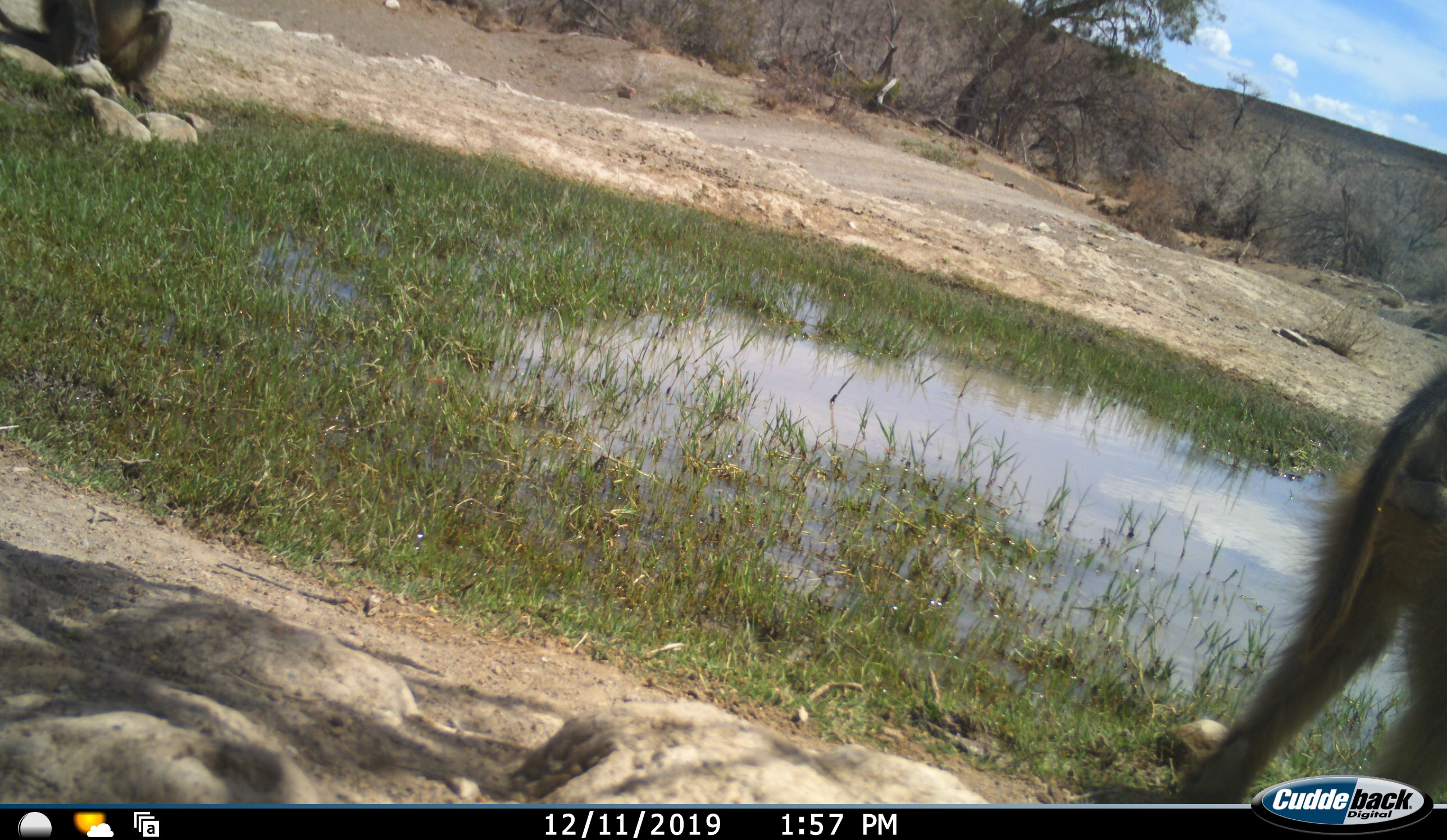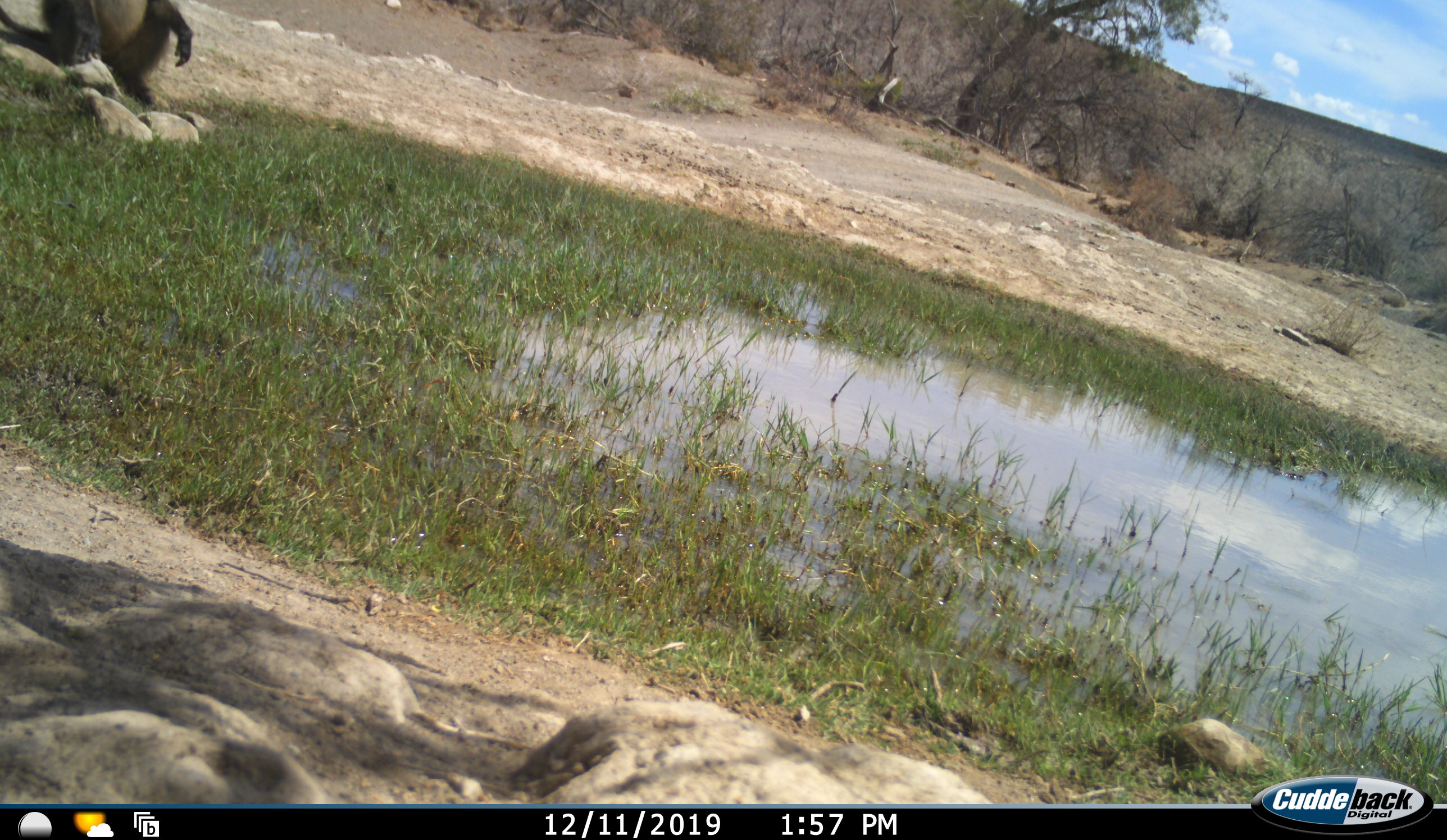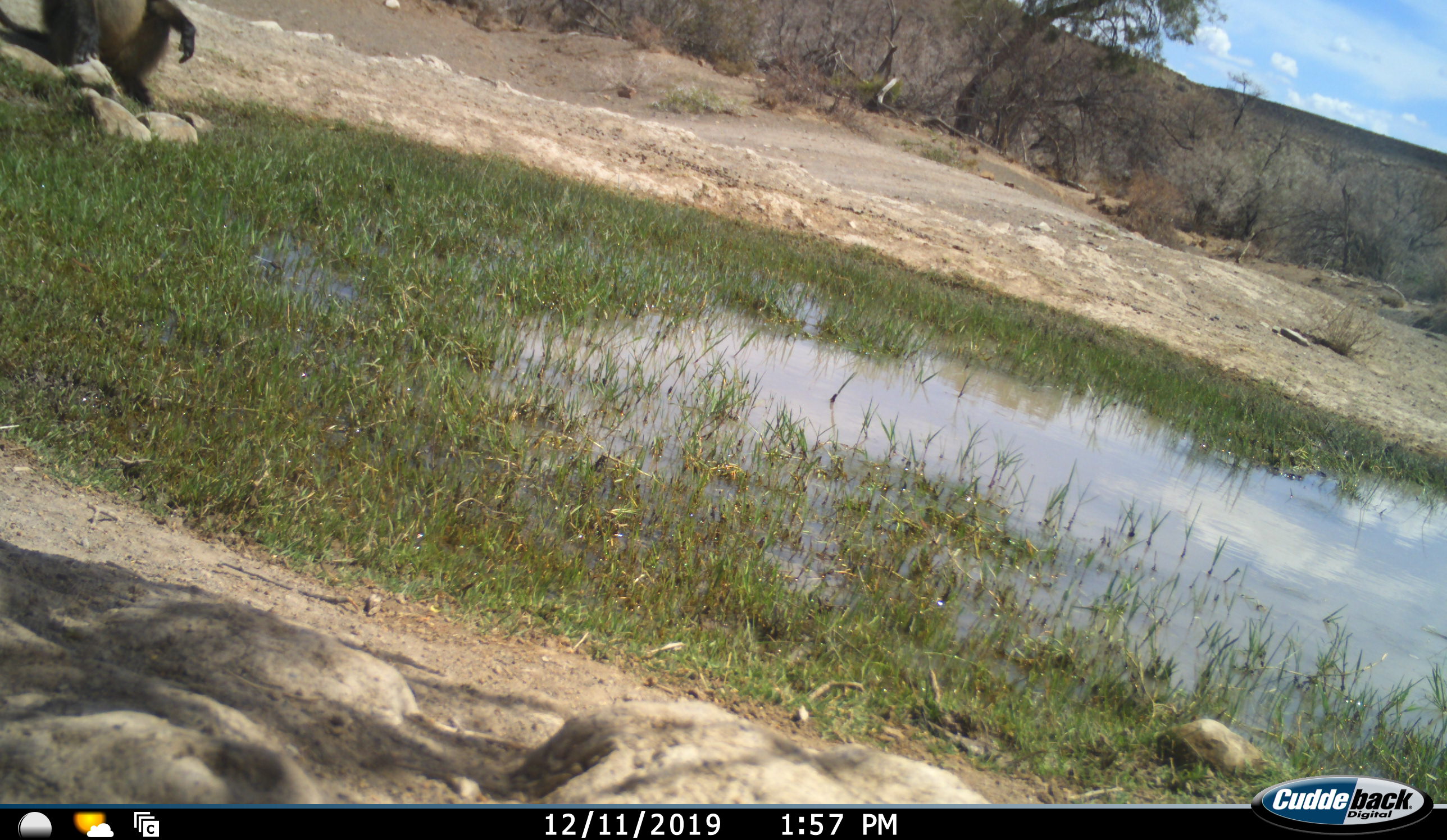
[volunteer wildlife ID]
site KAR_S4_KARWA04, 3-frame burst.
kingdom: Animalia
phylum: Chordata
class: Mammalia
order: Primates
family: Cercopithecidae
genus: Papio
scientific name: Papio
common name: baboon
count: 2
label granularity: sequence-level